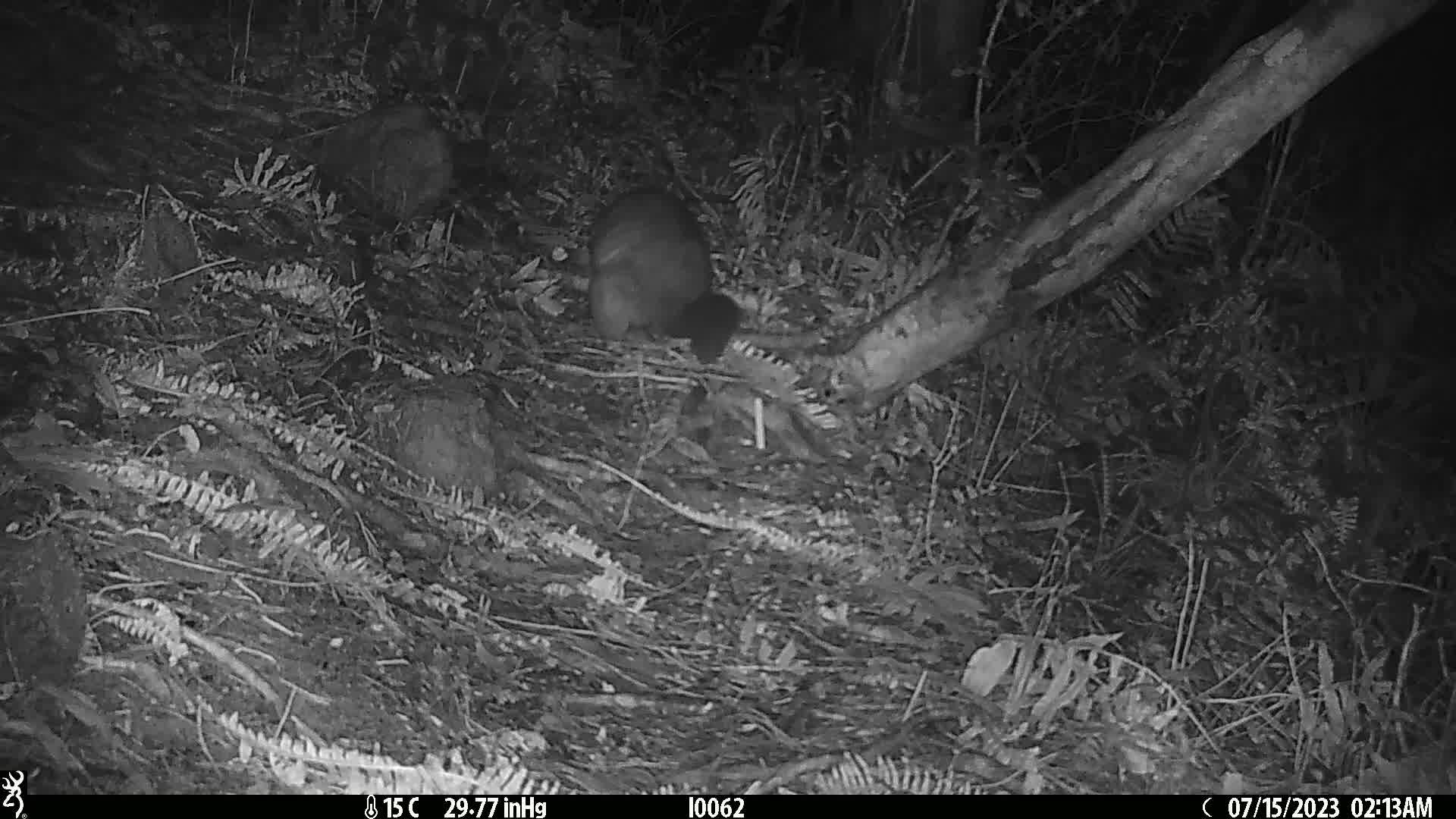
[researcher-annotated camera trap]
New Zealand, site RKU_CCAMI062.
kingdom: Animalia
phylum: Chordata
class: Mammalia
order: Diprotodontia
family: Phalangeridae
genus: Trichosurus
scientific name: Trichosurus vulpecula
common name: common brushtail possum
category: possum